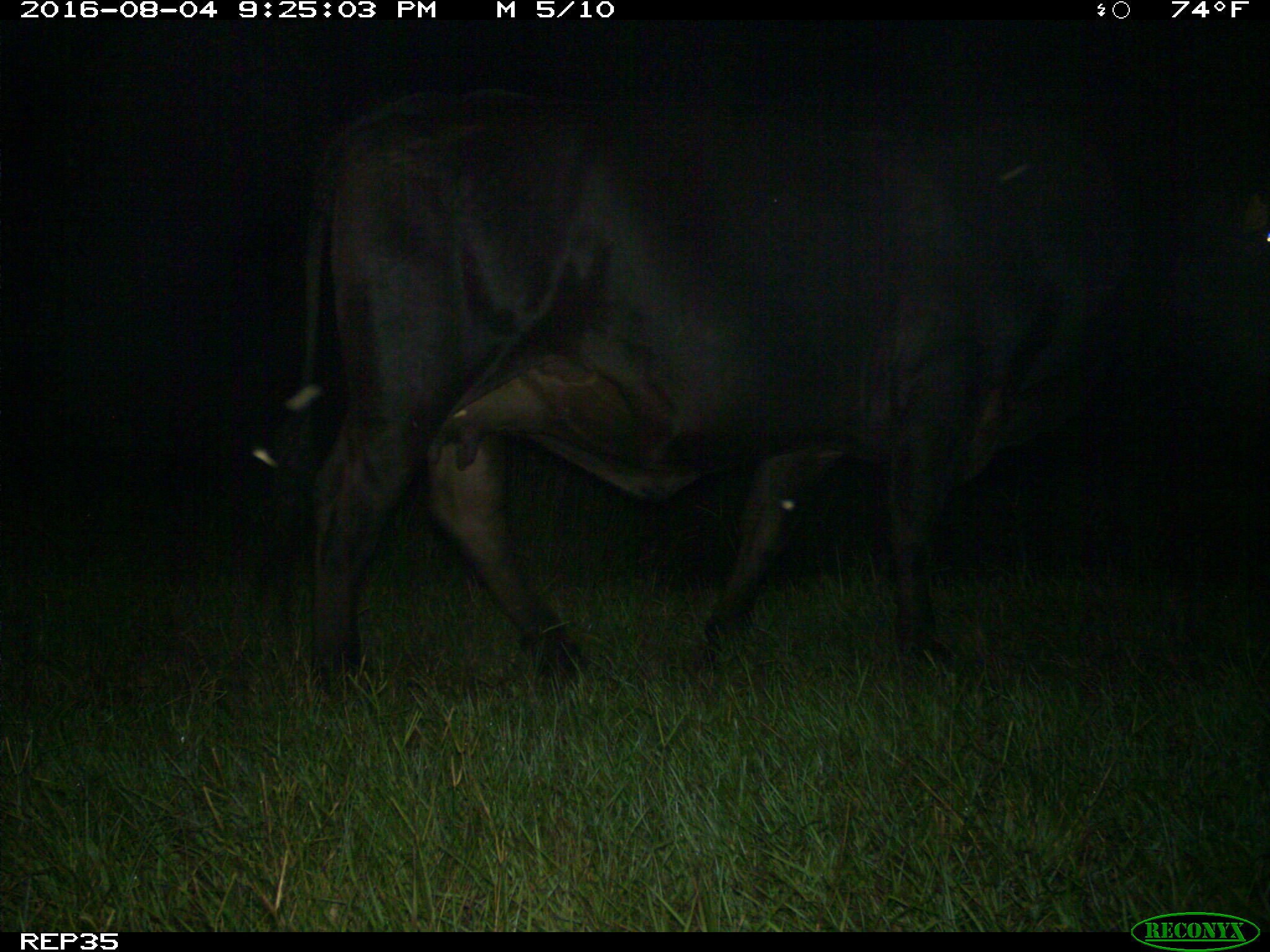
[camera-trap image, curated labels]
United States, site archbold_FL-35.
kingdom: Animalia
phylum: Chordata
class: Mammalia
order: Artiodactyla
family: Bovidae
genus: Bos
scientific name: Bos taurus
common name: domestic cow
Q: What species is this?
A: Bos taurus (domestic cow).